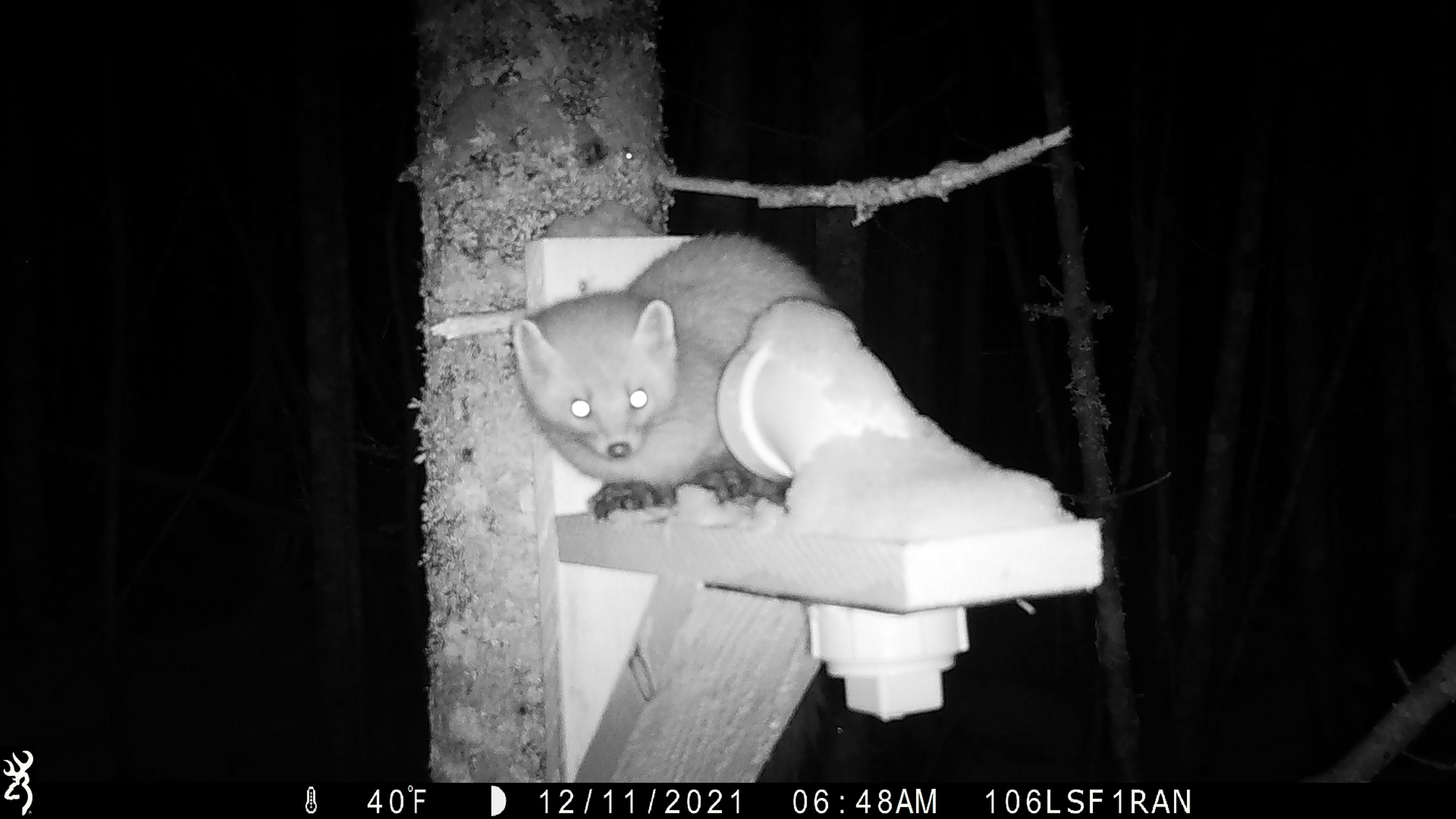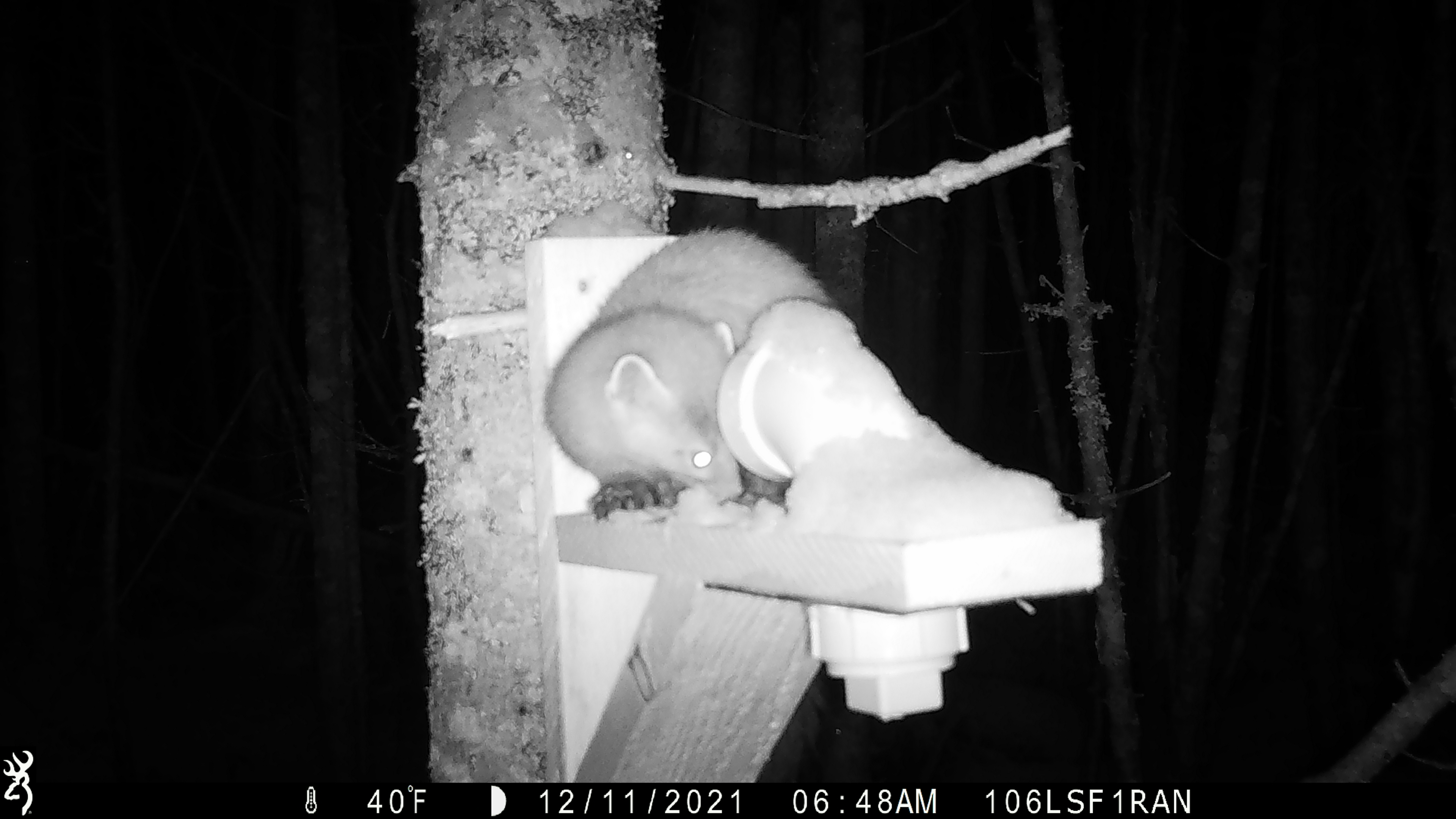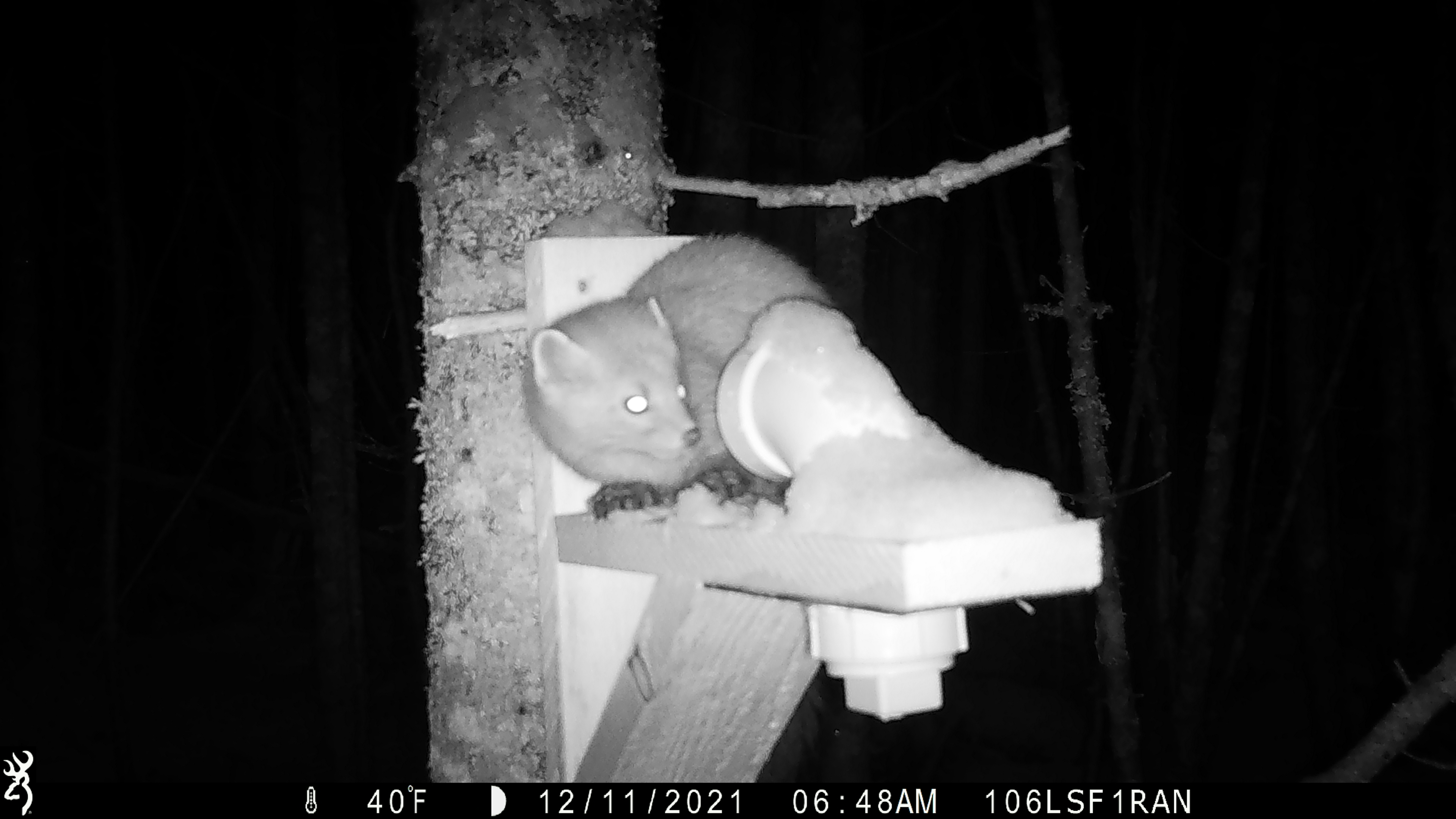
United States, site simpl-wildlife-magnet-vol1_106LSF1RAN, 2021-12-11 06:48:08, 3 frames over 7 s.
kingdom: Animalia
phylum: Chordata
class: Mammalia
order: Carnivora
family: Mustelidae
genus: Martes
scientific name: Martes americana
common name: american marten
American marten (Martes americana).